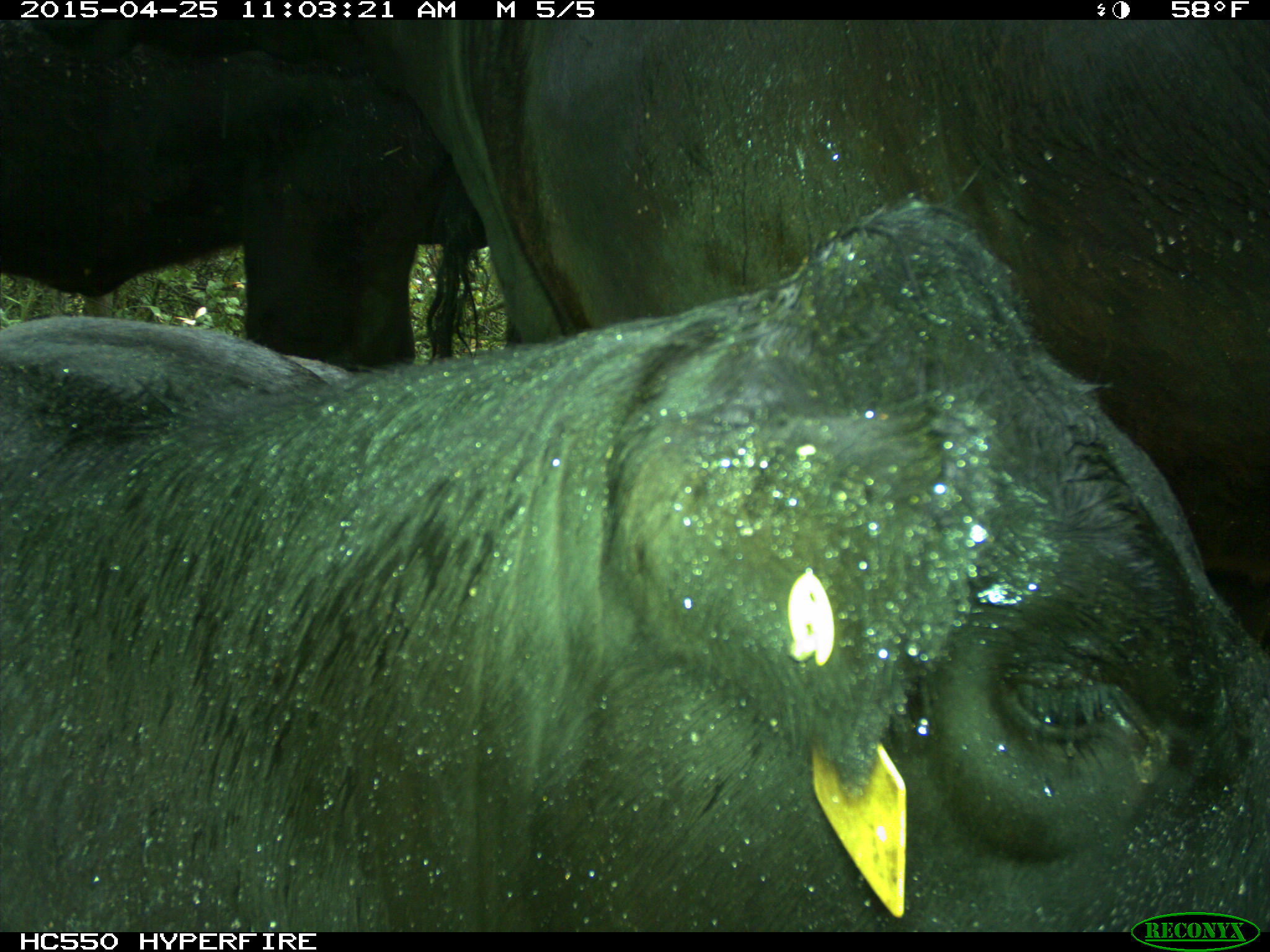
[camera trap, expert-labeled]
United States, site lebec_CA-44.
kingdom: Animalia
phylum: Chordata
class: Mammalia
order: Artiodactyla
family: Suidae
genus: Sus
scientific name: Sus scrofa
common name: wild boar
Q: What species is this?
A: Sus scrofa (wild boar).